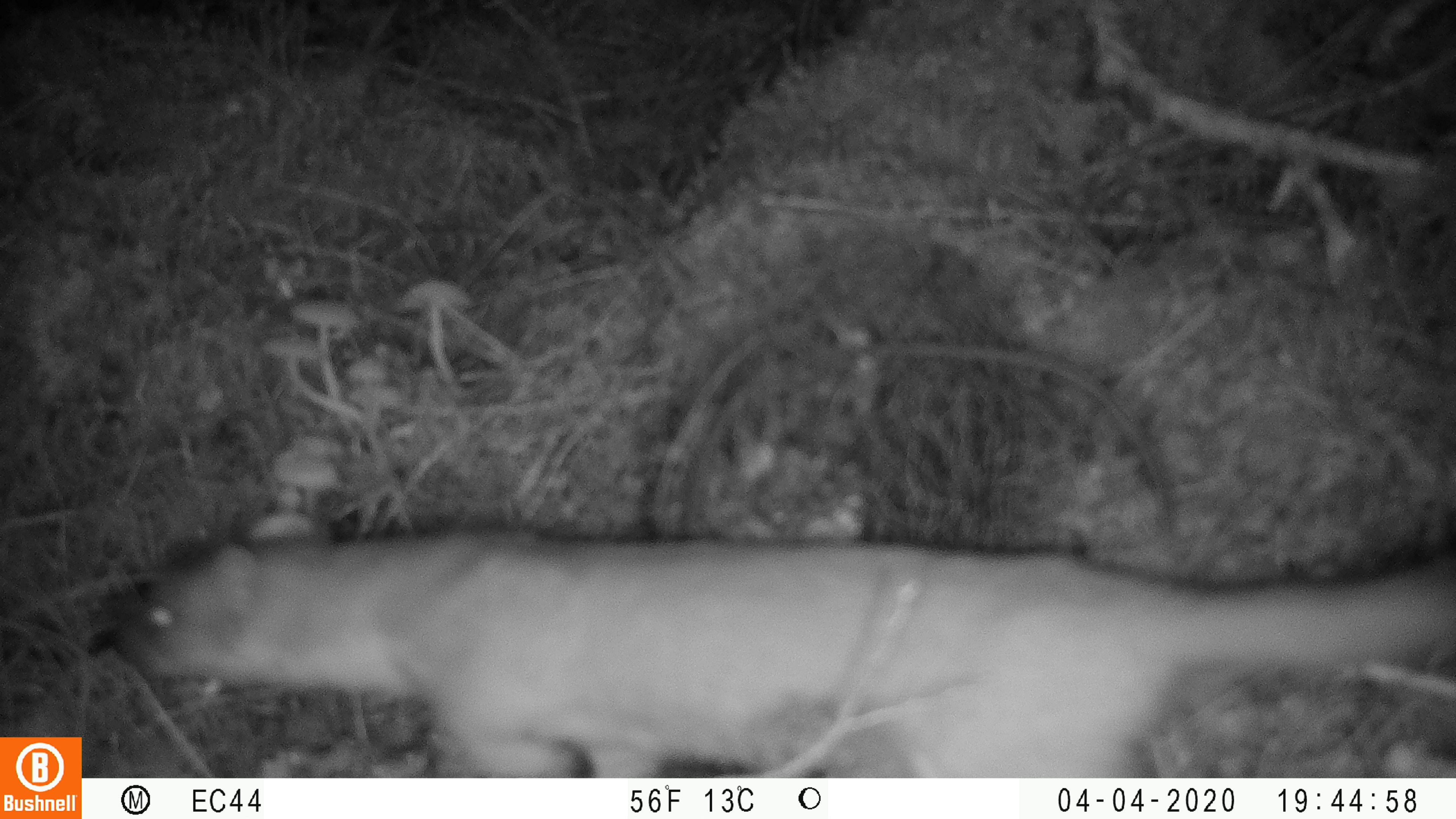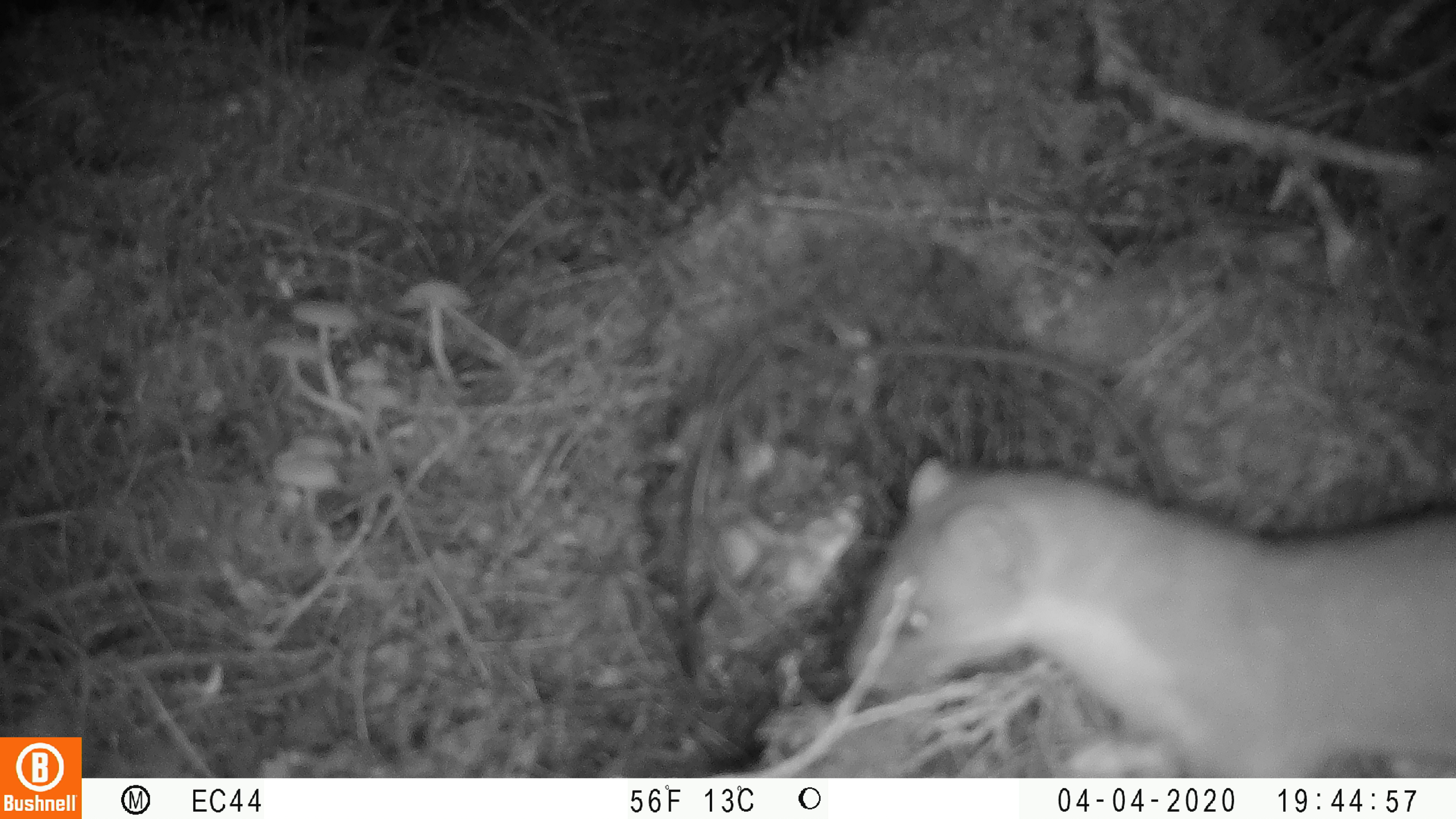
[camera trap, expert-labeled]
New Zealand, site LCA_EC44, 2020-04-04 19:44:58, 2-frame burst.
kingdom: Animalia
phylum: Chordata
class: Mammalia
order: Carnivora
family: Mustelidae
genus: Mustela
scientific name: Mustela erminea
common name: stoat